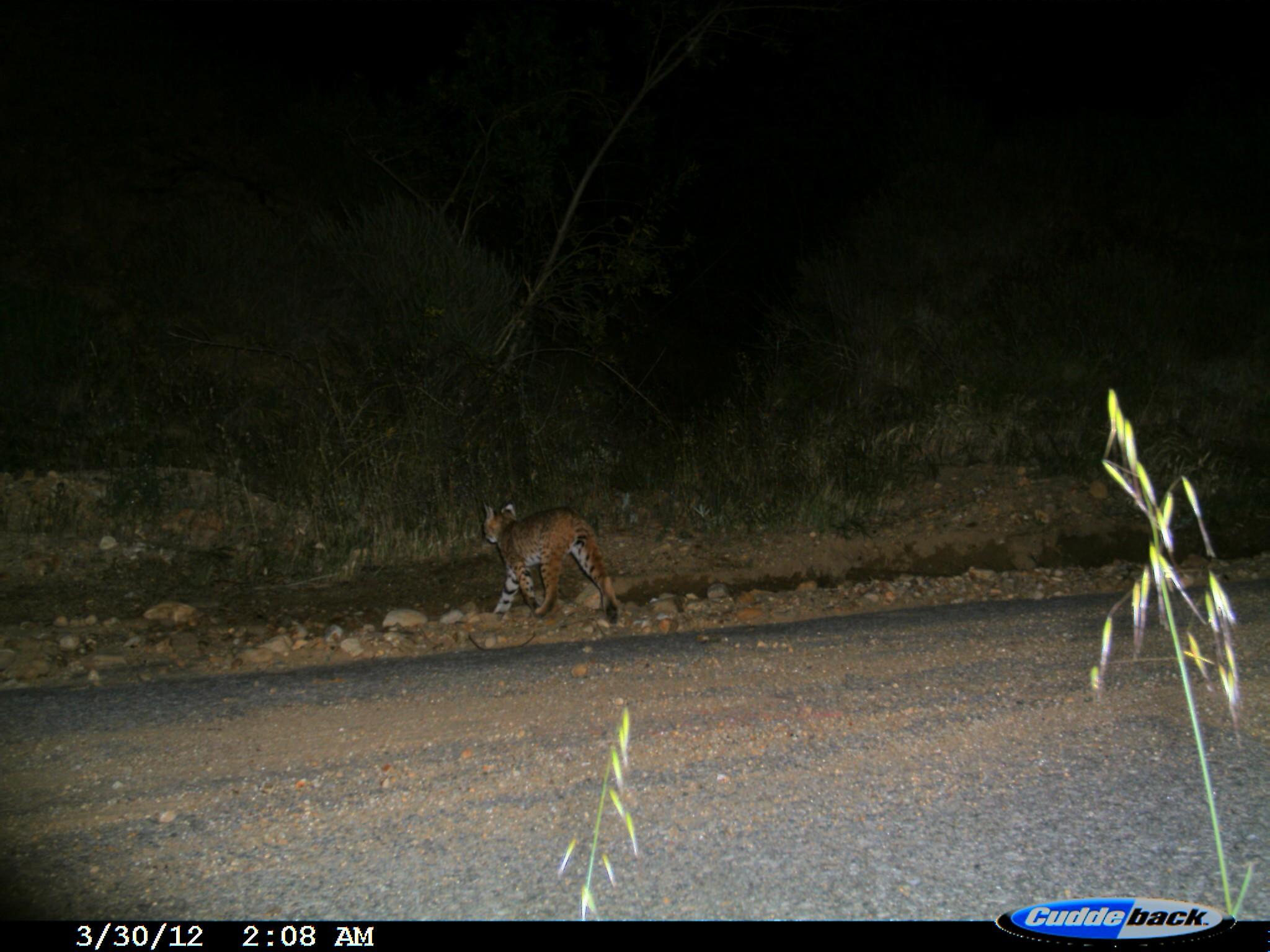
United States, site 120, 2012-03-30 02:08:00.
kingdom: Animalia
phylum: Chordata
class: Mammalia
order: Carnivora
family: Felidae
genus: Lynx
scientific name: Lynx rufus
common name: bobcat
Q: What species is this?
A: Bobcat (Lynx rufus).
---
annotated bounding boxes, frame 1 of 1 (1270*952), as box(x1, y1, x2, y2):
bobcat: box(468, 492, 632, 631)